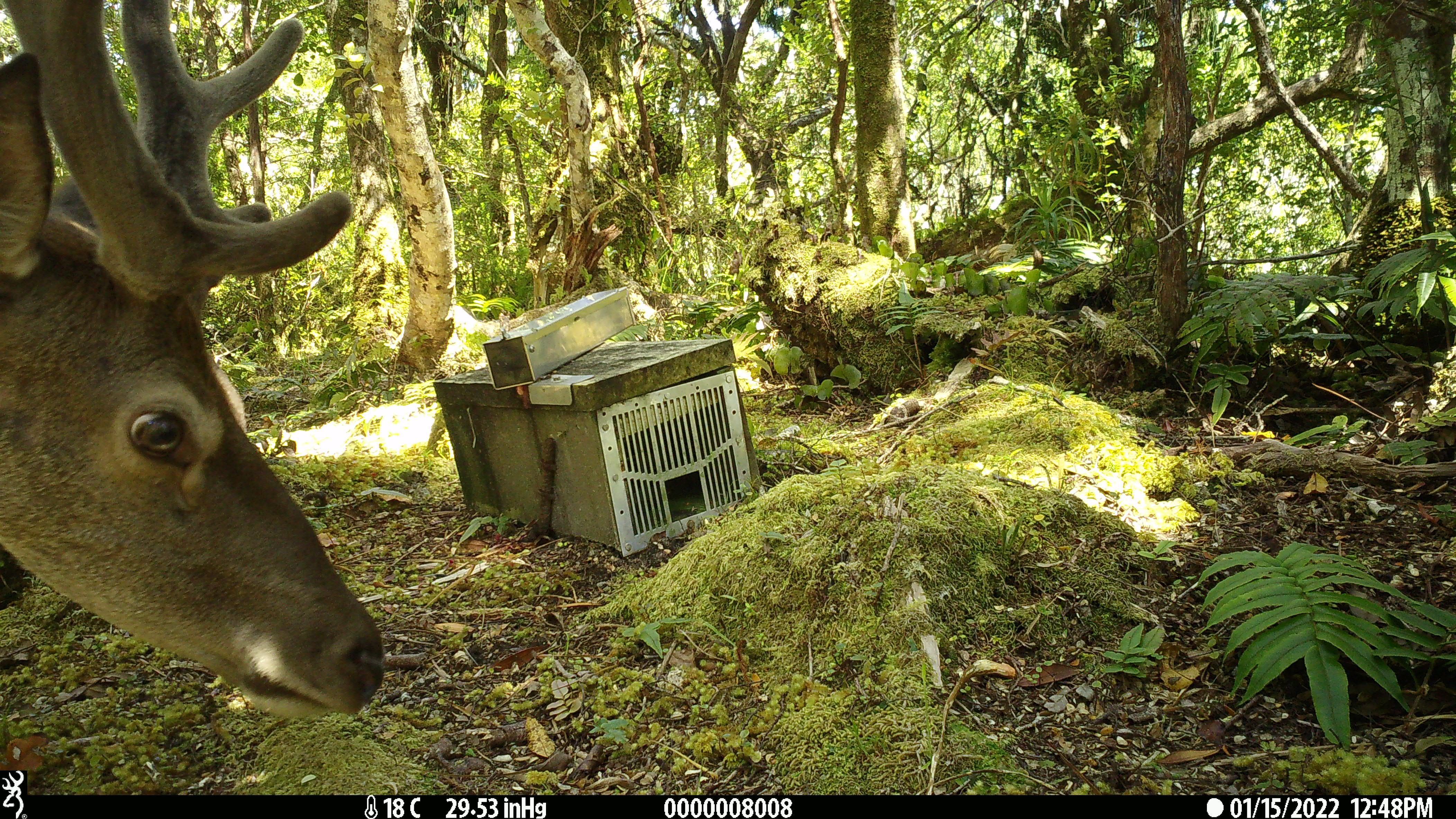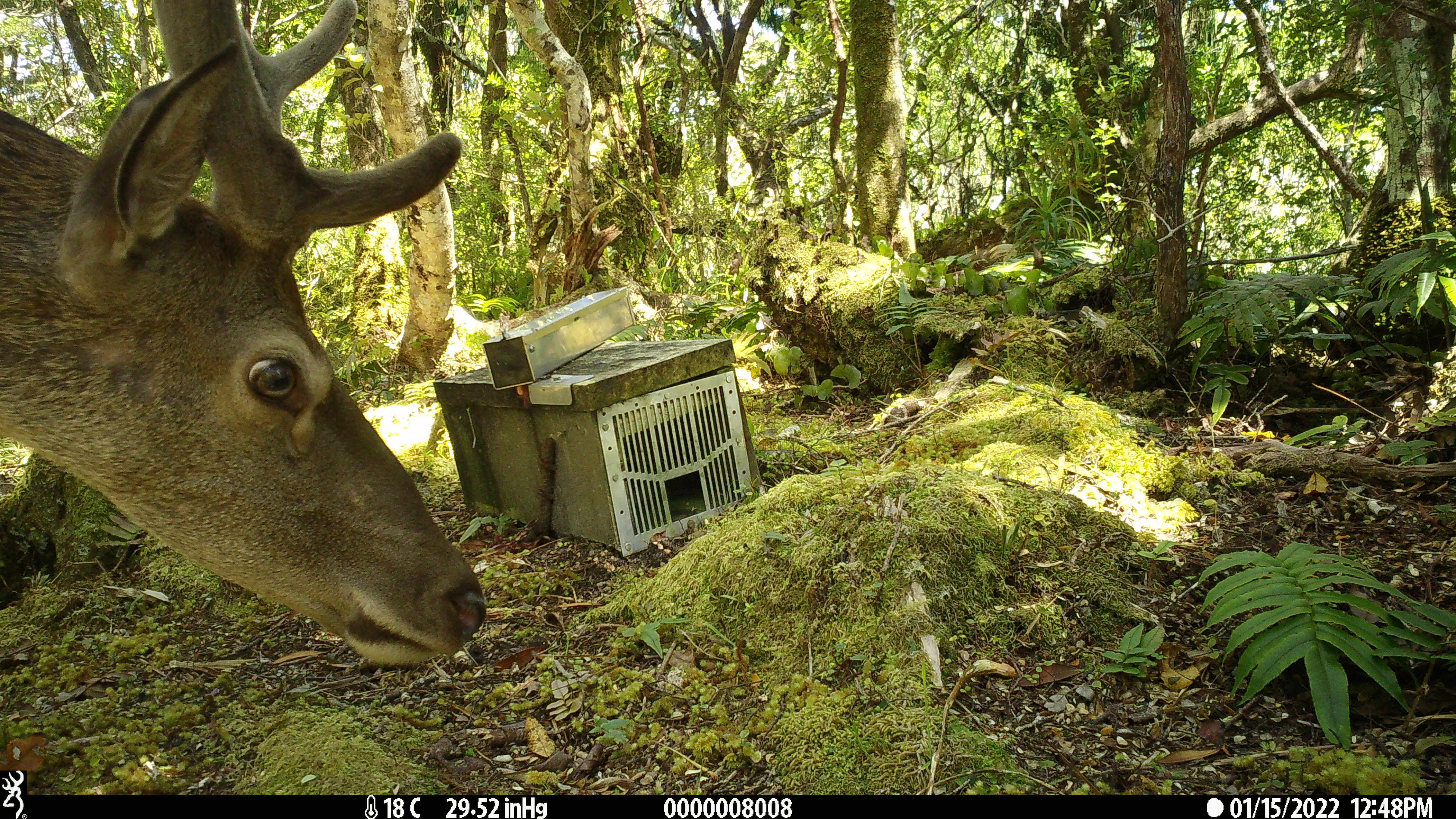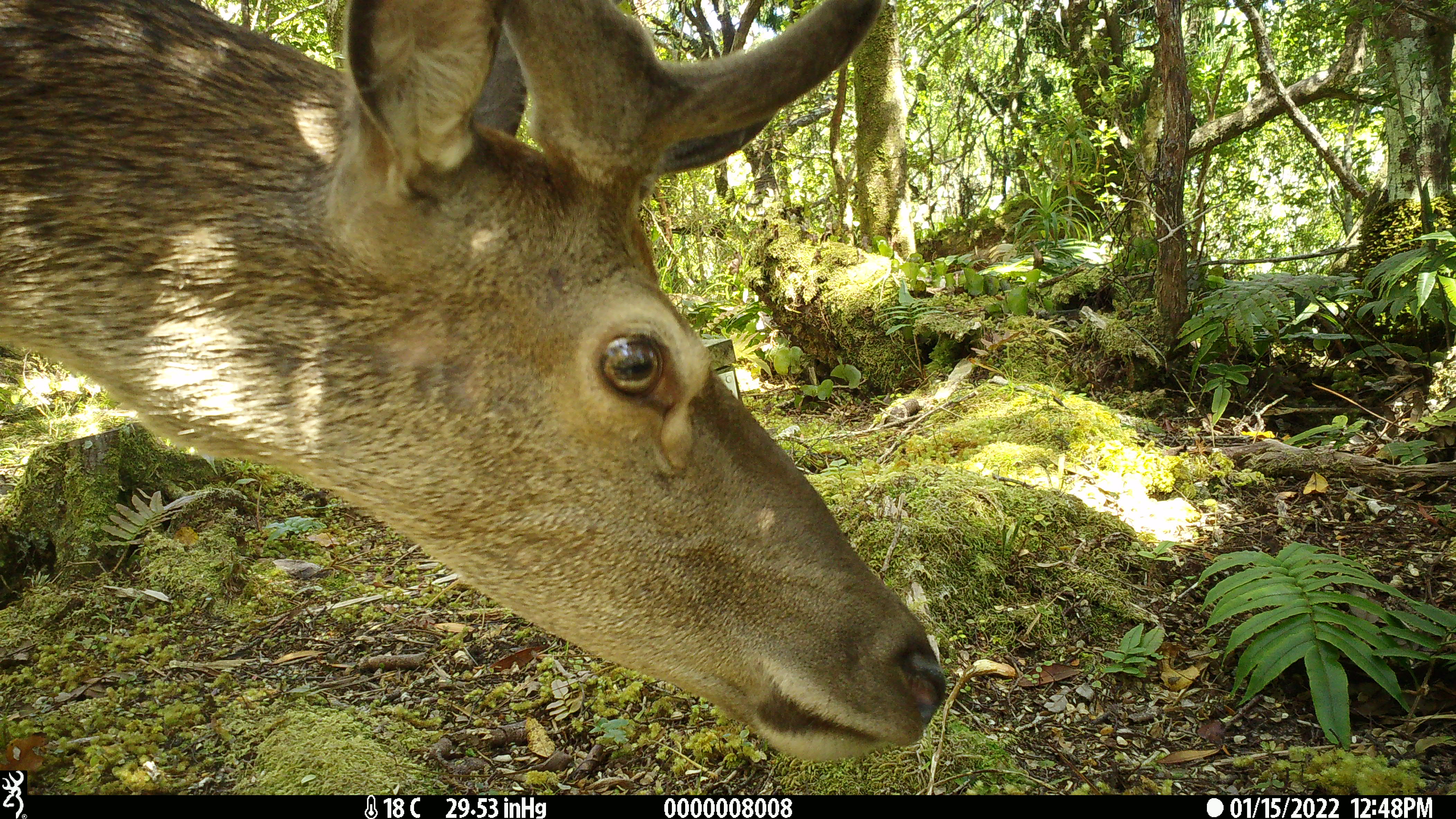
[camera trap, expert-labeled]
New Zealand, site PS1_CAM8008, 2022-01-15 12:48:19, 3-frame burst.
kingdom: Animalia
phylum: Chordata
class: Mammalia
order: Artiodactyla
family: Cervidae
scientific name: Cervidae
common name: deer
Deer (Cervidae).